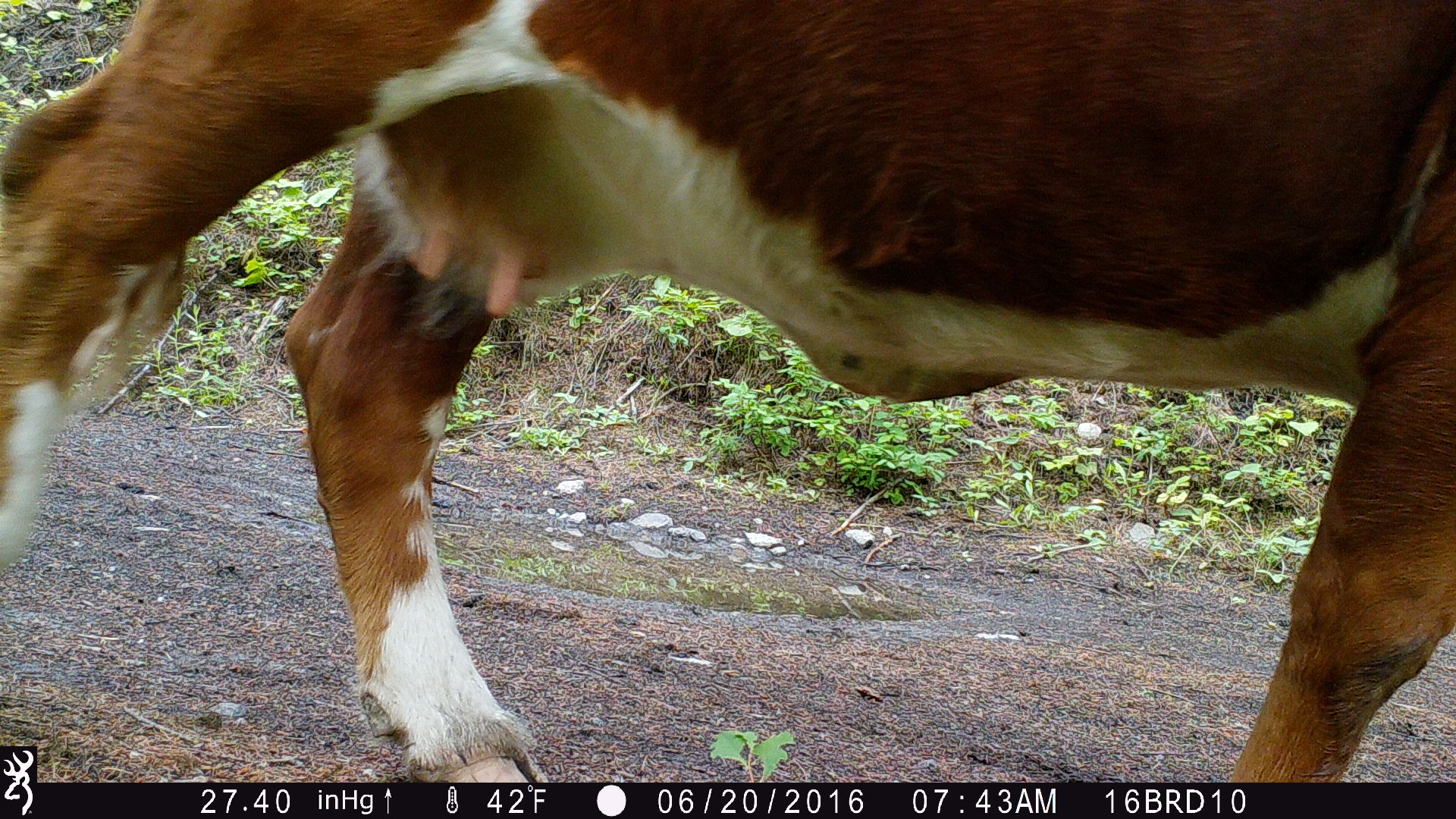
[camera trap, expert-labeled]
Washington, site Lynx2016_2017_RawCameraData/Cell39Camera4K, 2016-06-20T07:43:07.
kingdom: Animalia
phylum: Chordata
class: Mammalia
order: Artiodactyla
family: Bovidae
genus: Bos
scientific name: Bos taurus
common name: domestic cattle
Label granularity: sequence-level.